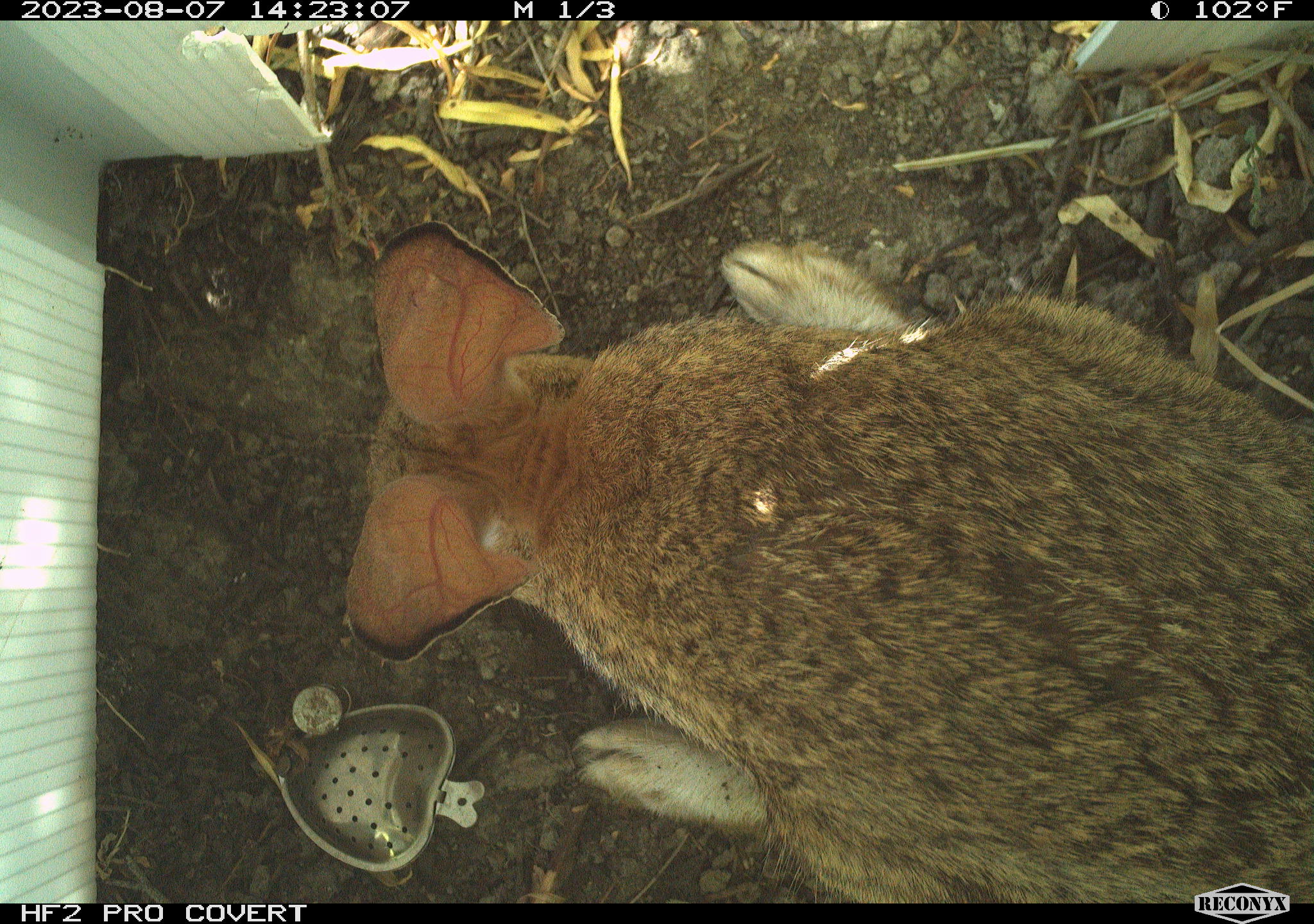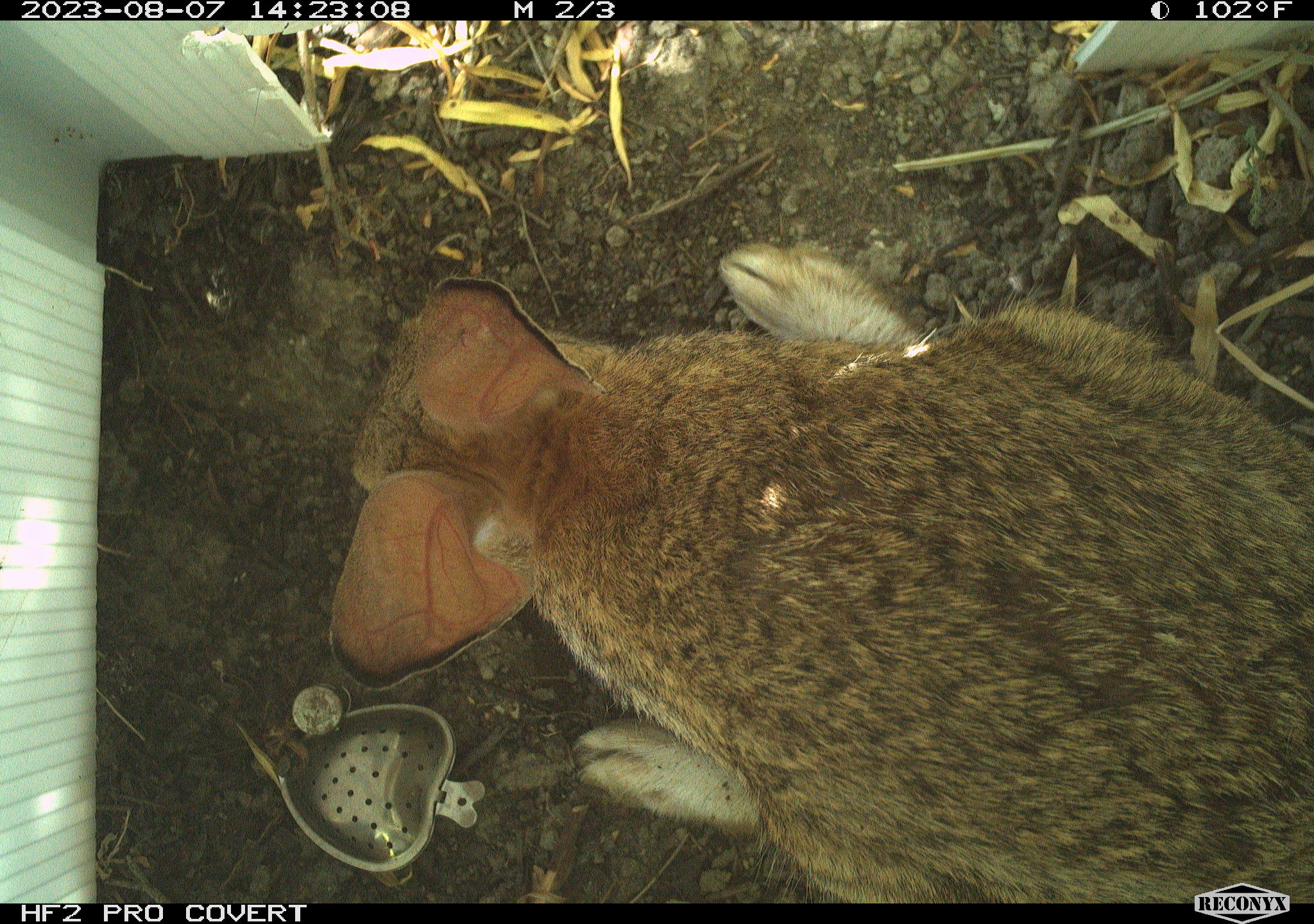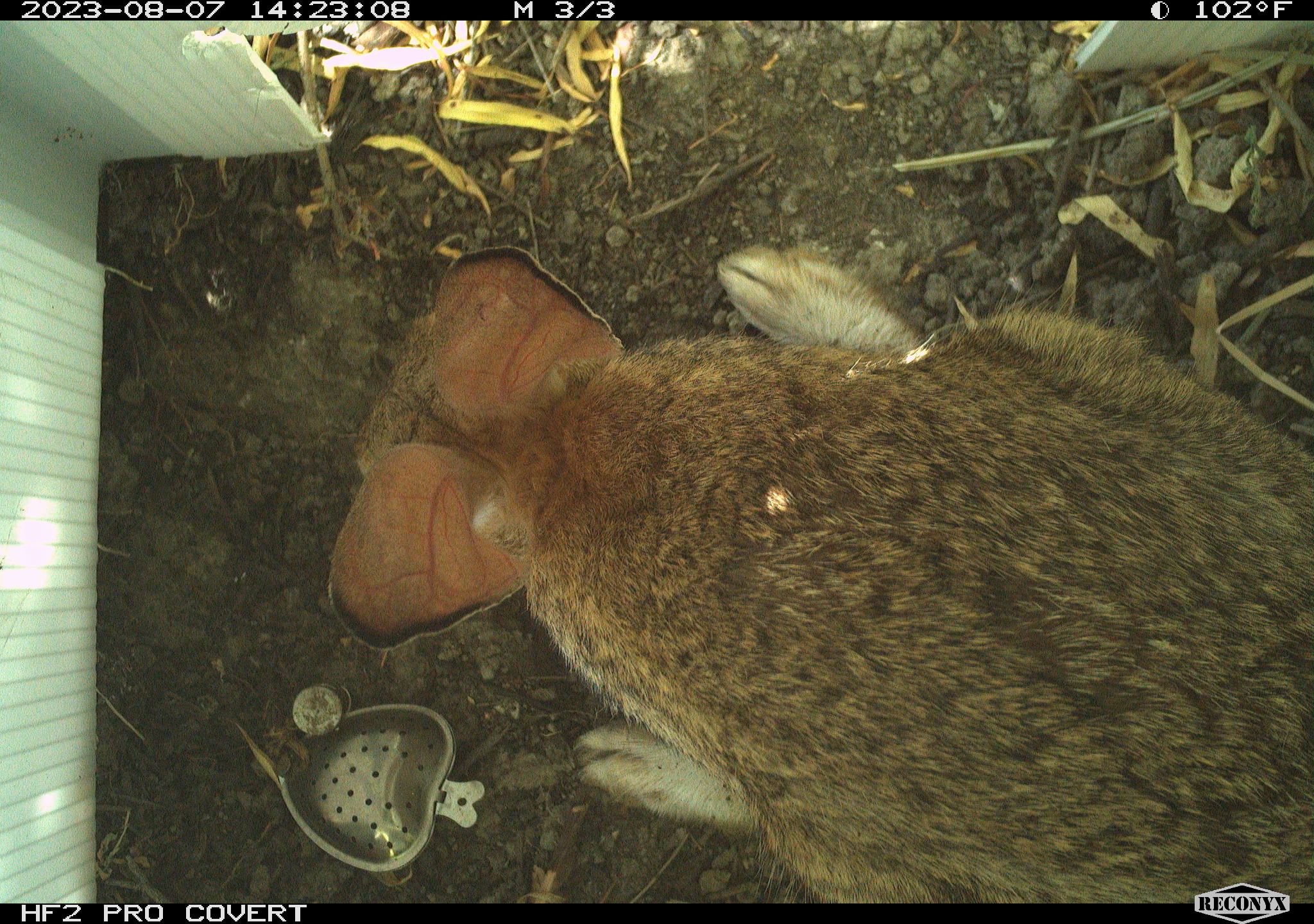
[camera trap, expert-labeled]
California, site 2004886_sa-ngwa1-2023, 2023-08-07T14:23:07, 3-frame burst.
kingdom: Animalia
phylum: Chordata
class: Mammalia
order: Lagomorpha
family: Leporidae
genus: Sylvilagus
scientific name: Sylvilagus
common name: cottontail rabbits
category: sylvilagus species